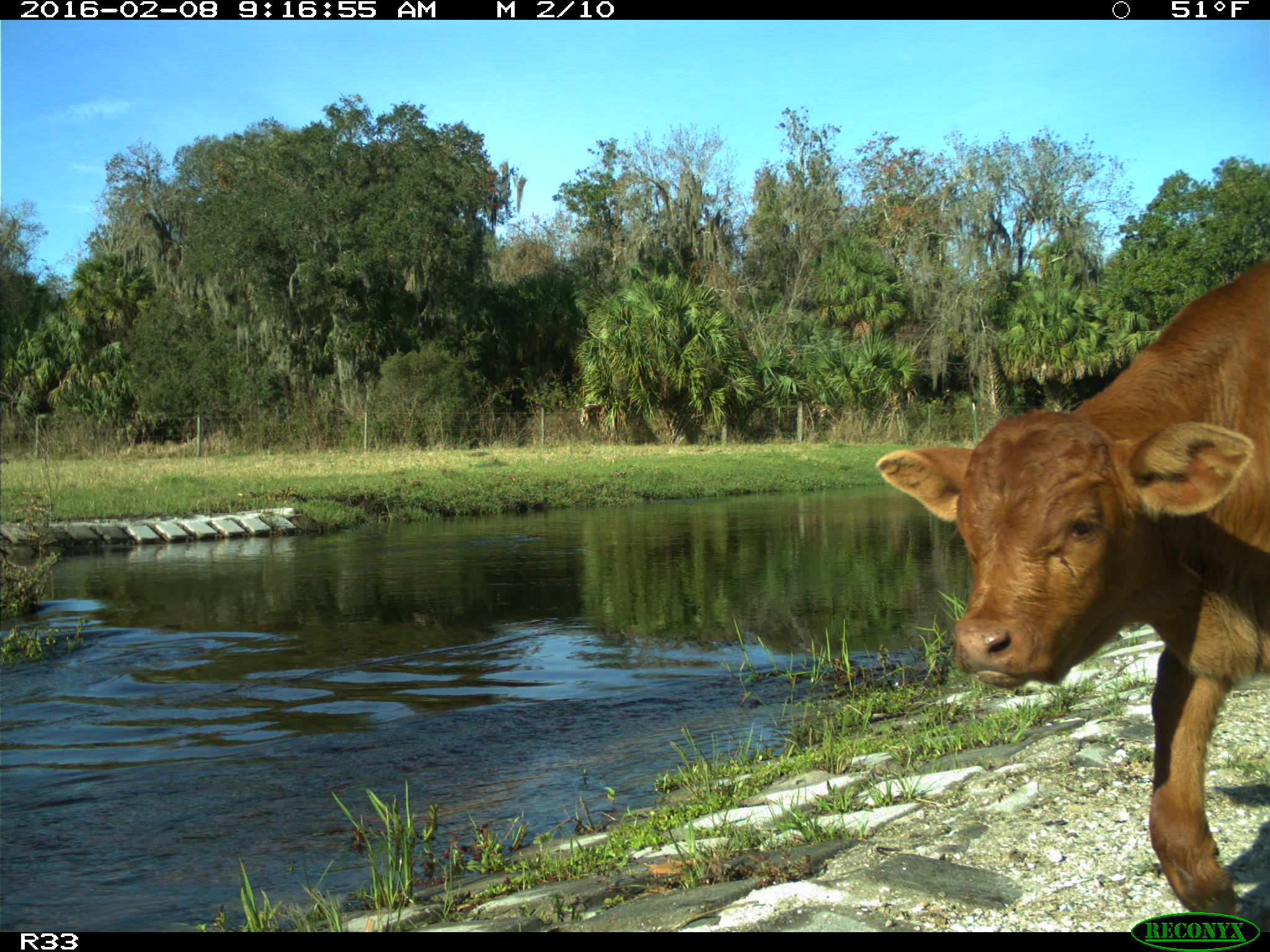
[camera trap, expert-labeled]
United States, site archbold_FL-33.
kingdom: Animalia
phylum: Chordata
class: Mammalia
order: Artiodactyla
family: Bovidae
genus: Bos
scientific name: Bos taurus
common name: domestic cow